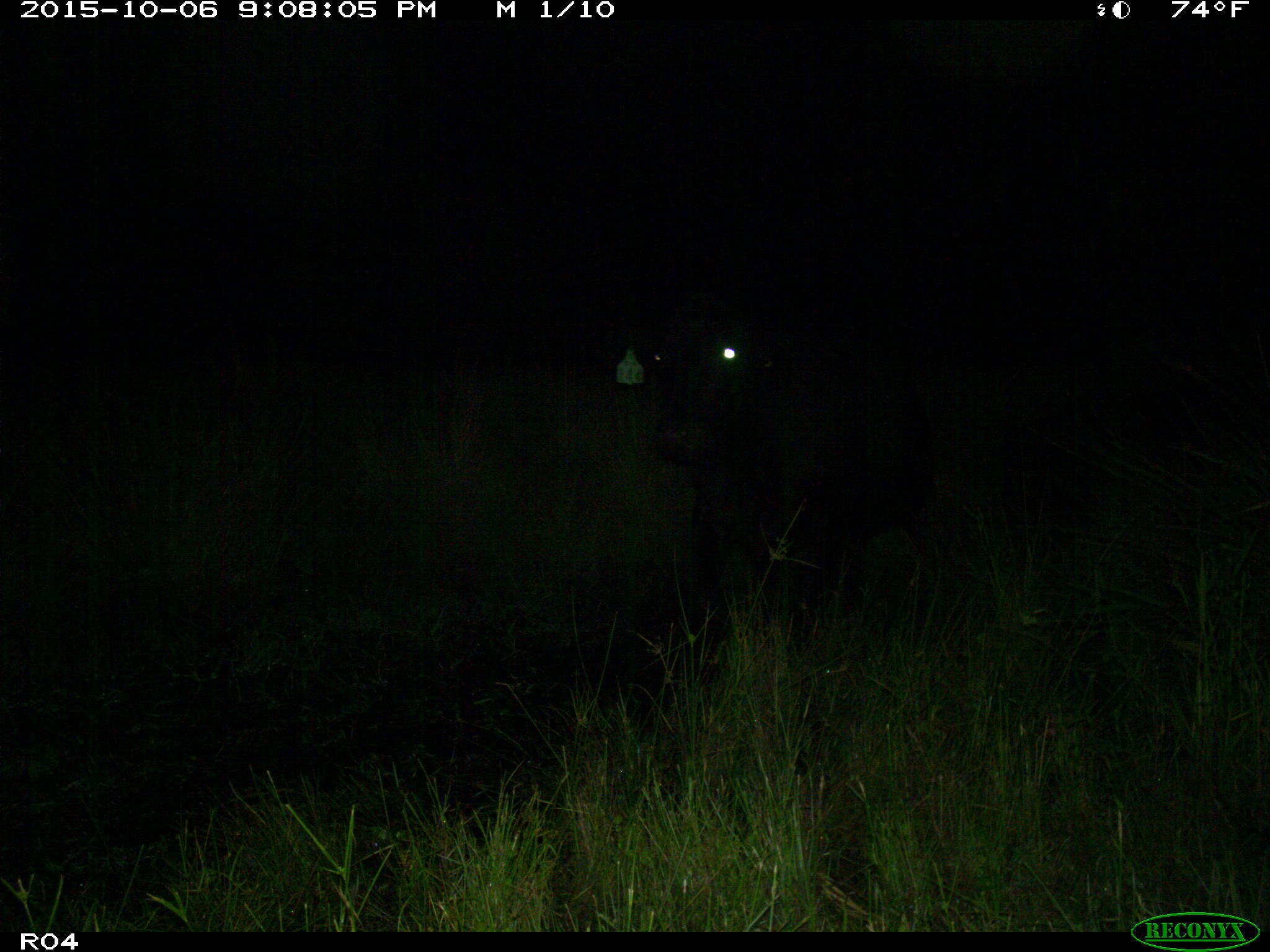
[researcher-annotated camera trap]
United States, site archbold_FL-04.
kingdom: Animalia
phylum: Chordata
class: Mammalia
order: Artiodactyla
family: Bovidae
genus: Bos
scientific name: Bos taurus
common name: domestic cow